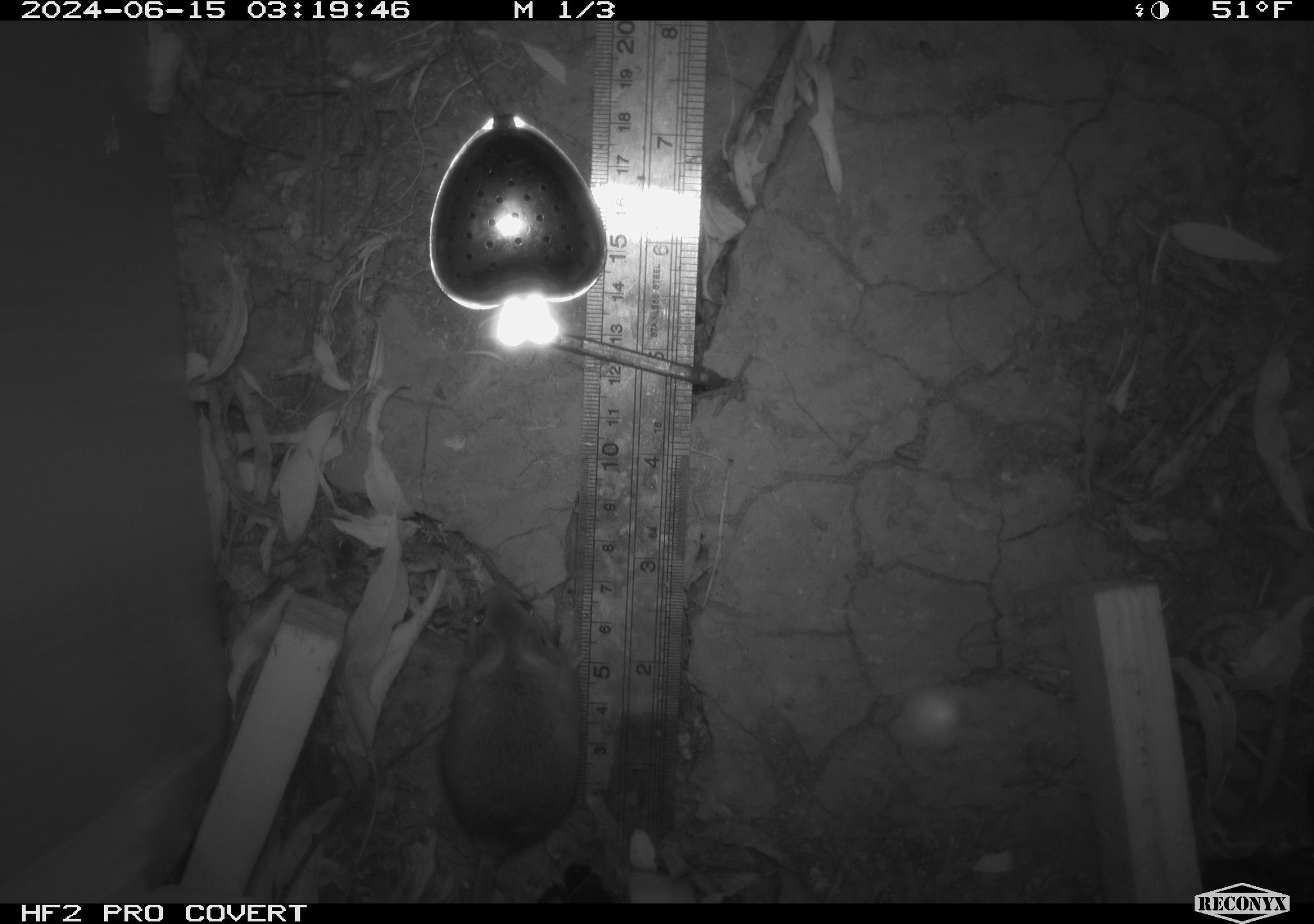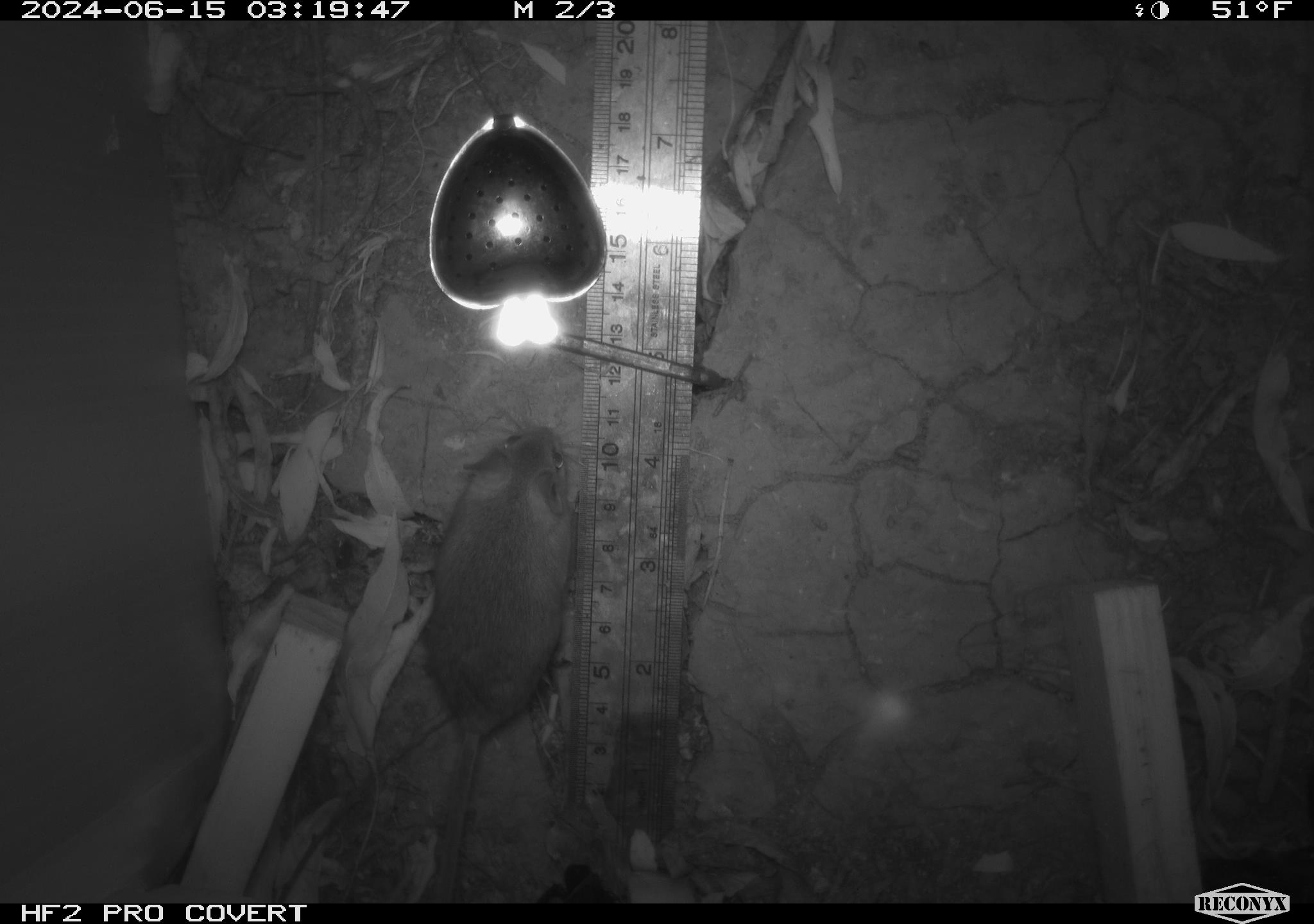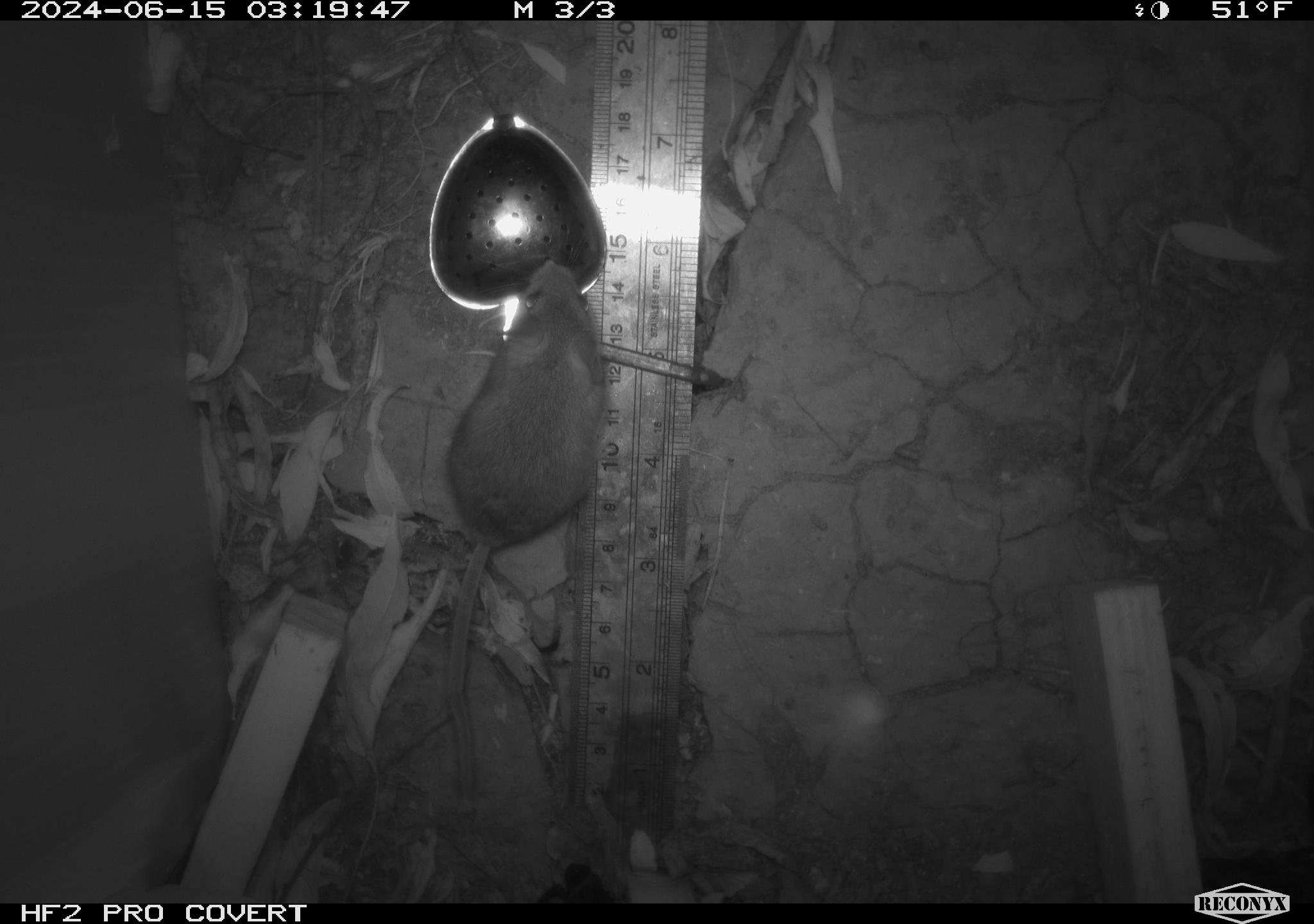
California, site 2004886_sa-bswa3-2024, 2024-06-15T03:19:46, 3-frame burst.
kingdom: Animalia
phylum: Chordata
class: Mammalia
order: Rodentia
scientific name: Rodentia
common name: mouse species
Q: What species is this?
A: Mouse species (Rodentia).